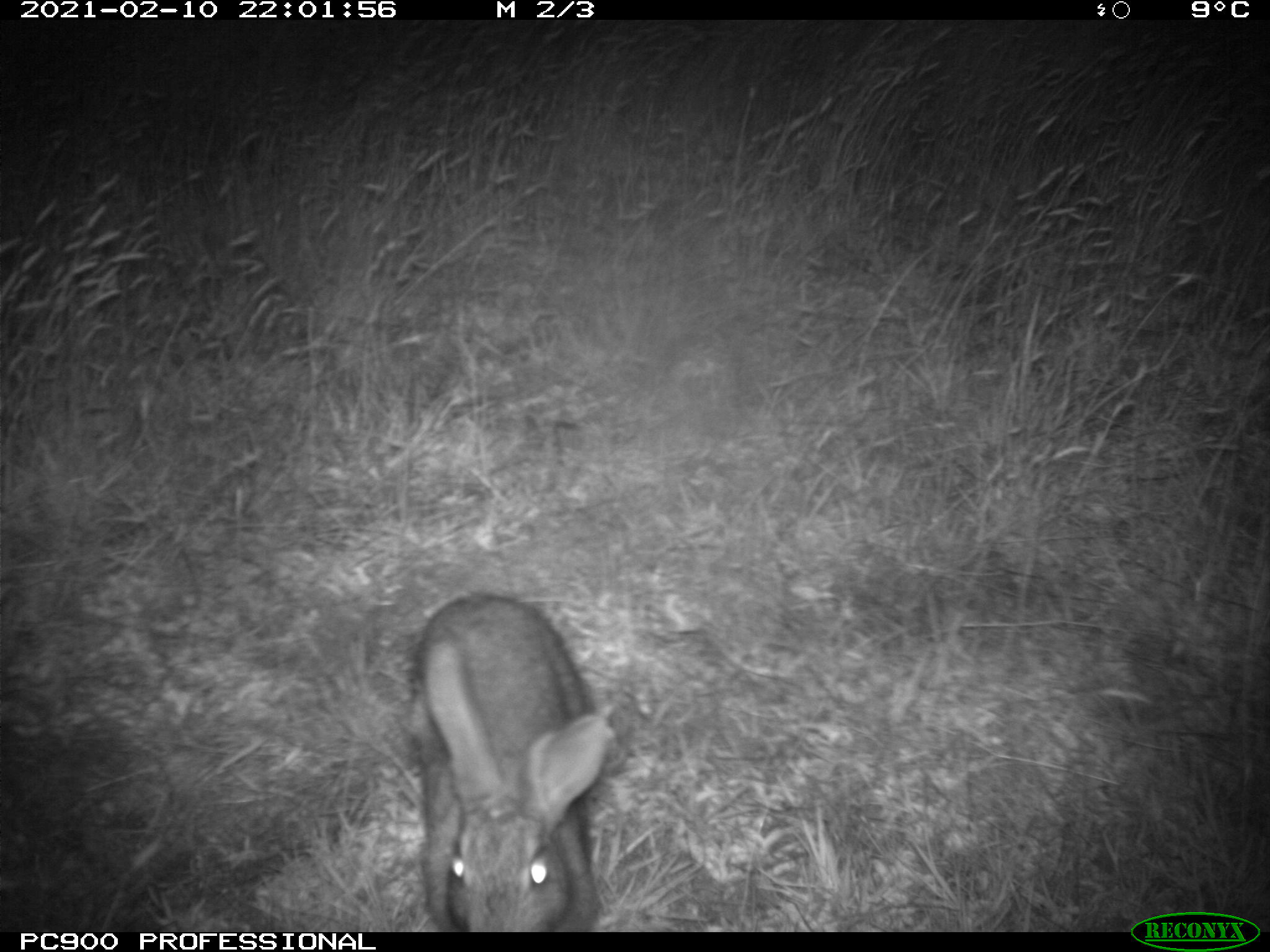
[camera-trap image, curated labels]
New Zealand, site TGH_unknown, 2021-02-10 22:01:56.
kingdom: Animalia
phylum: Chordata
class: Mammalia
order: Lagomorpha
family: Leporidae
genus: Oryctolagus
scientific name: Oryctolagus cuniculus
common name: european rabbit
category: rabbit